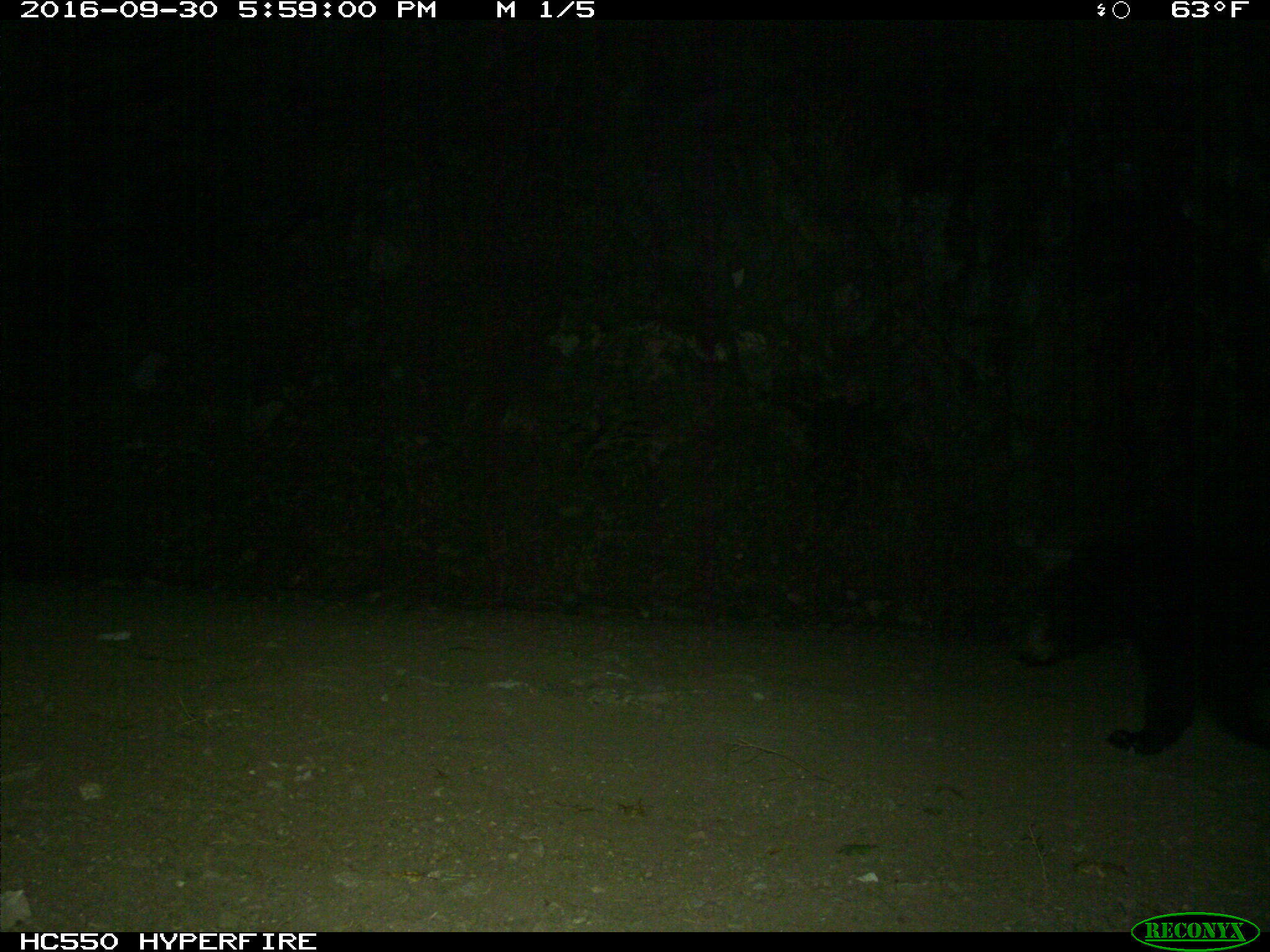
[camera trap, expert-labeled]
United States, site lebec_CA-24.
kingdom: Animalia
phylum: Chordata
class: Mammalia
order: Carnivora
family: Ursidae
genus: Ursus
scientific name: Ursus americanus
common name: american black bear